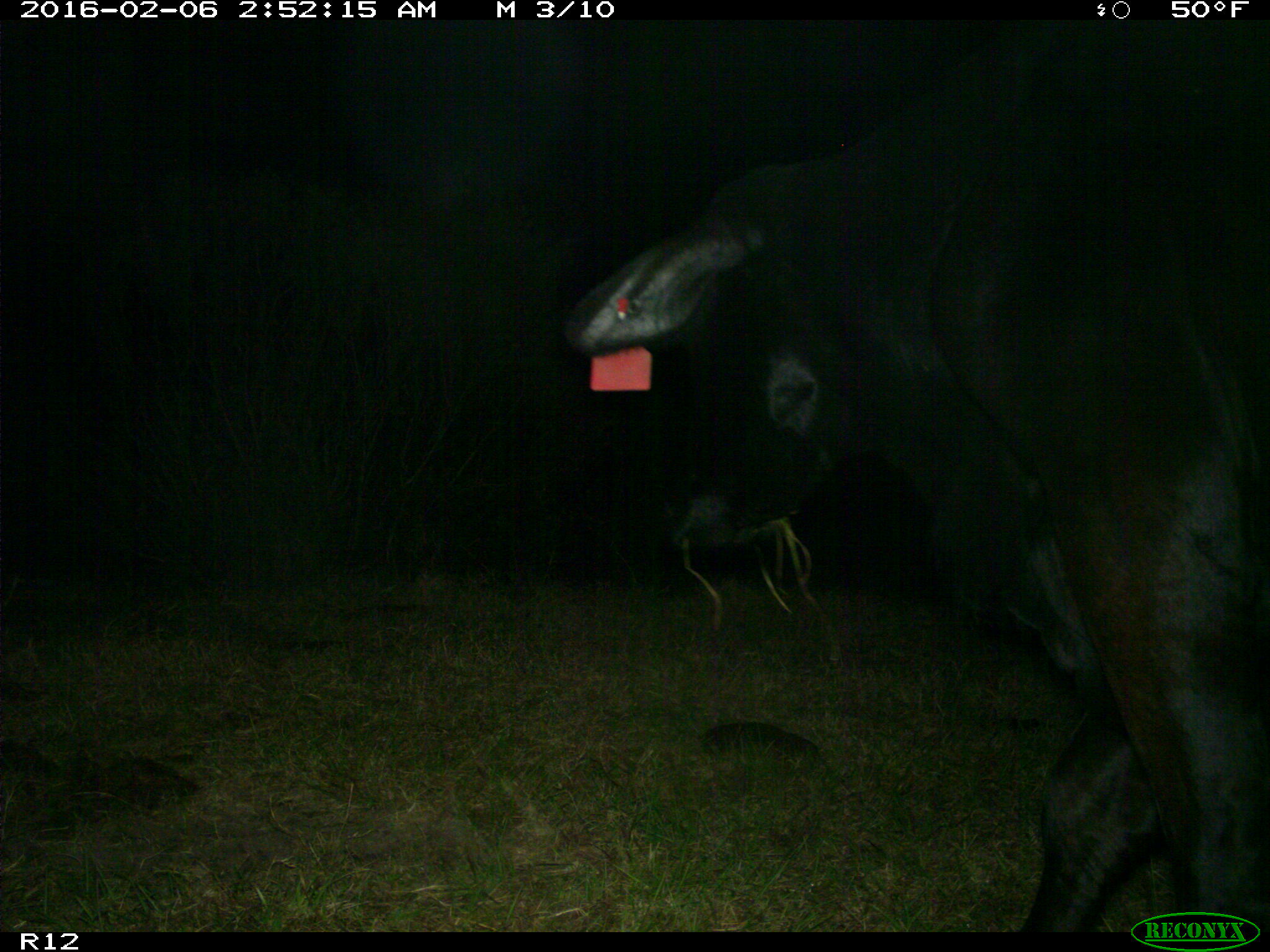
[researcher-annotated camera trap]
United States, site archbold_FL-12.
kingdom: Animalia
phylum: Chordata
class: Mammalia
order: Artiodactyla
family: Bovidae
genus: Bos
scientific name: Bos taurus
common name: domestic cow